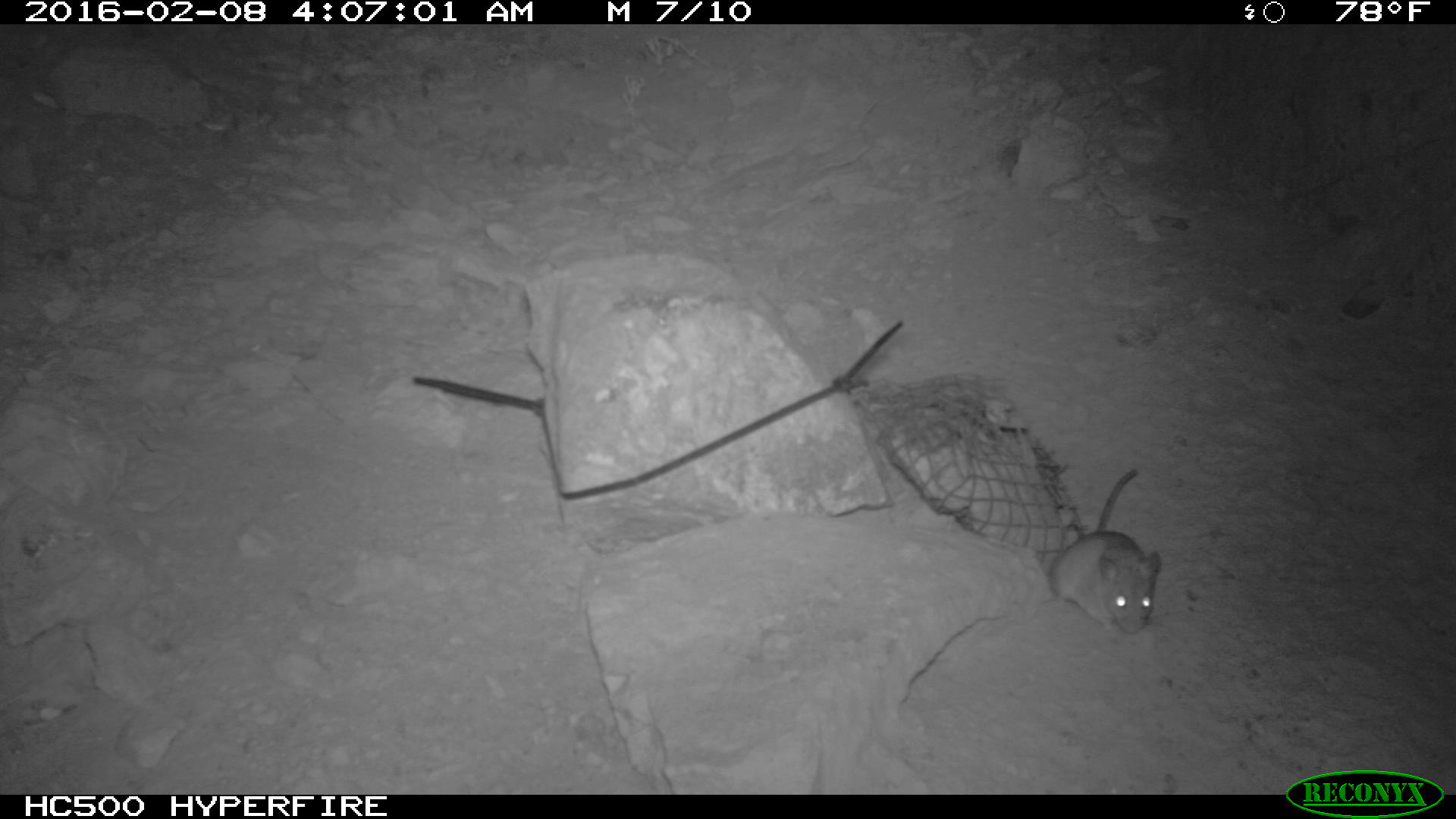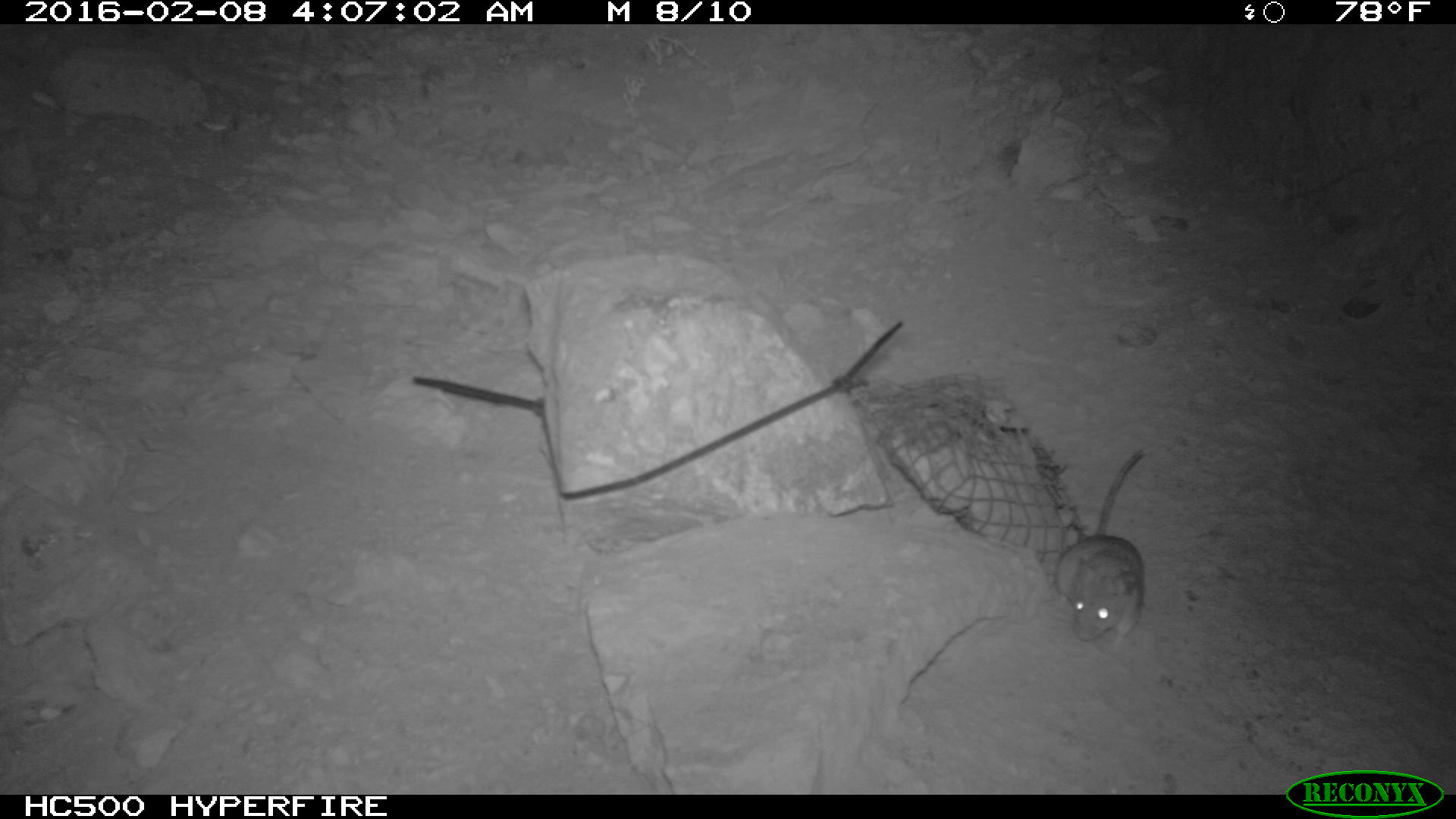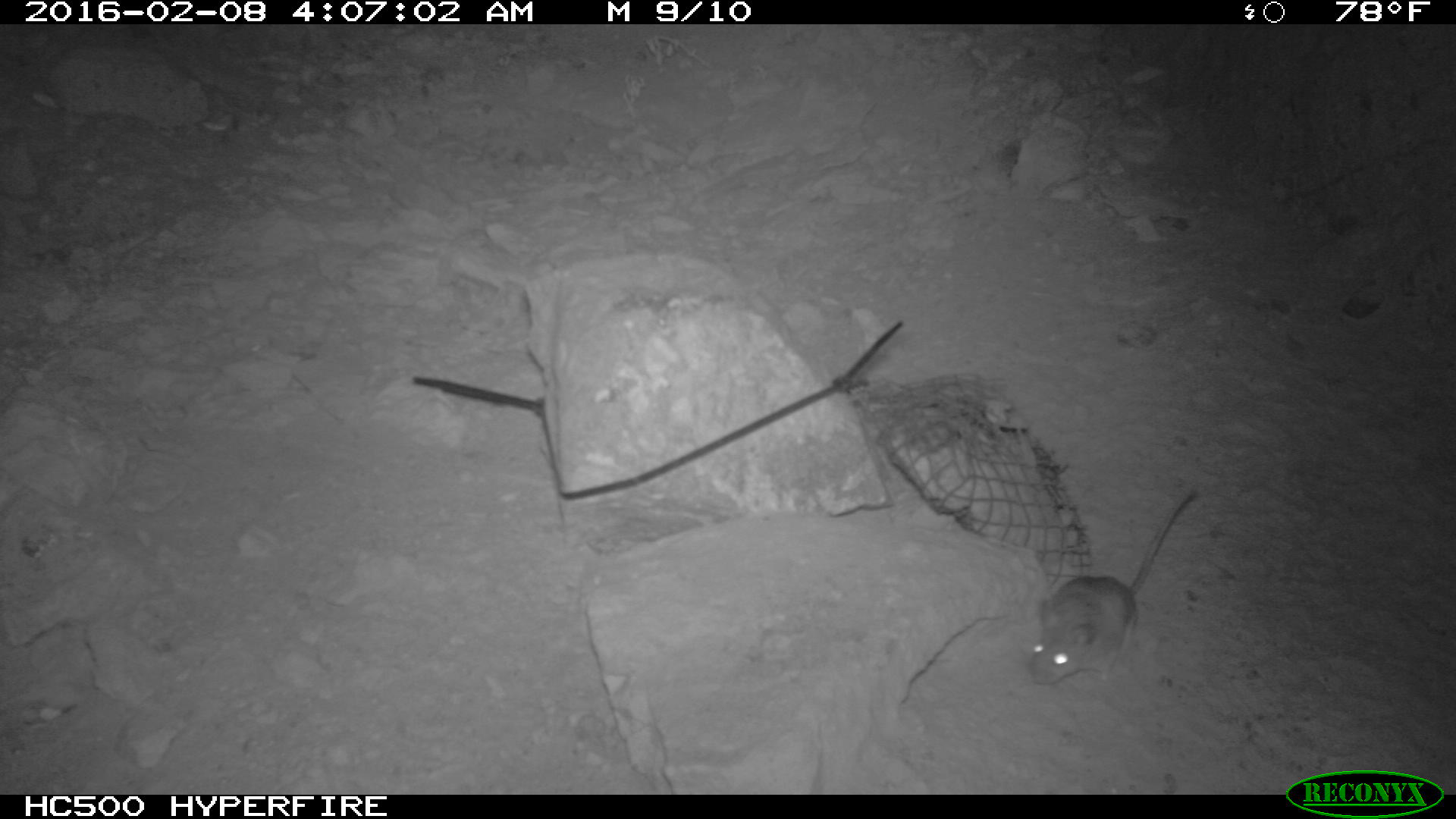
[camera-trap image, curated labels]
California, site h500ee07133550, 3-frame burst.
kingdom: Animalia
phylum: Chordata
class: Mammalia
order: Rodentia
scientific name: Rodentia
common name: rodent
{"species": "rodent (Rodentia)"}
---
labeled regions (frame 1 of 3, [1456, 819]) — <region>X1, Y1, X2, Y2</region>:
rodent: <region>1049, 469, 1161, 633</region>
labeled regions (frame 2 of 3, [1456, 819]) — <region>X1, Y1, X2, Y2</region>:
rodent: <region>1054, 447, 1146, 655</region>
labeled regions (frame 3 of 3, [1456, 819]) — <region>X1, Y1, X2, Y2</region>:
rodent: <region>1028, 489, 1192, 683</region>